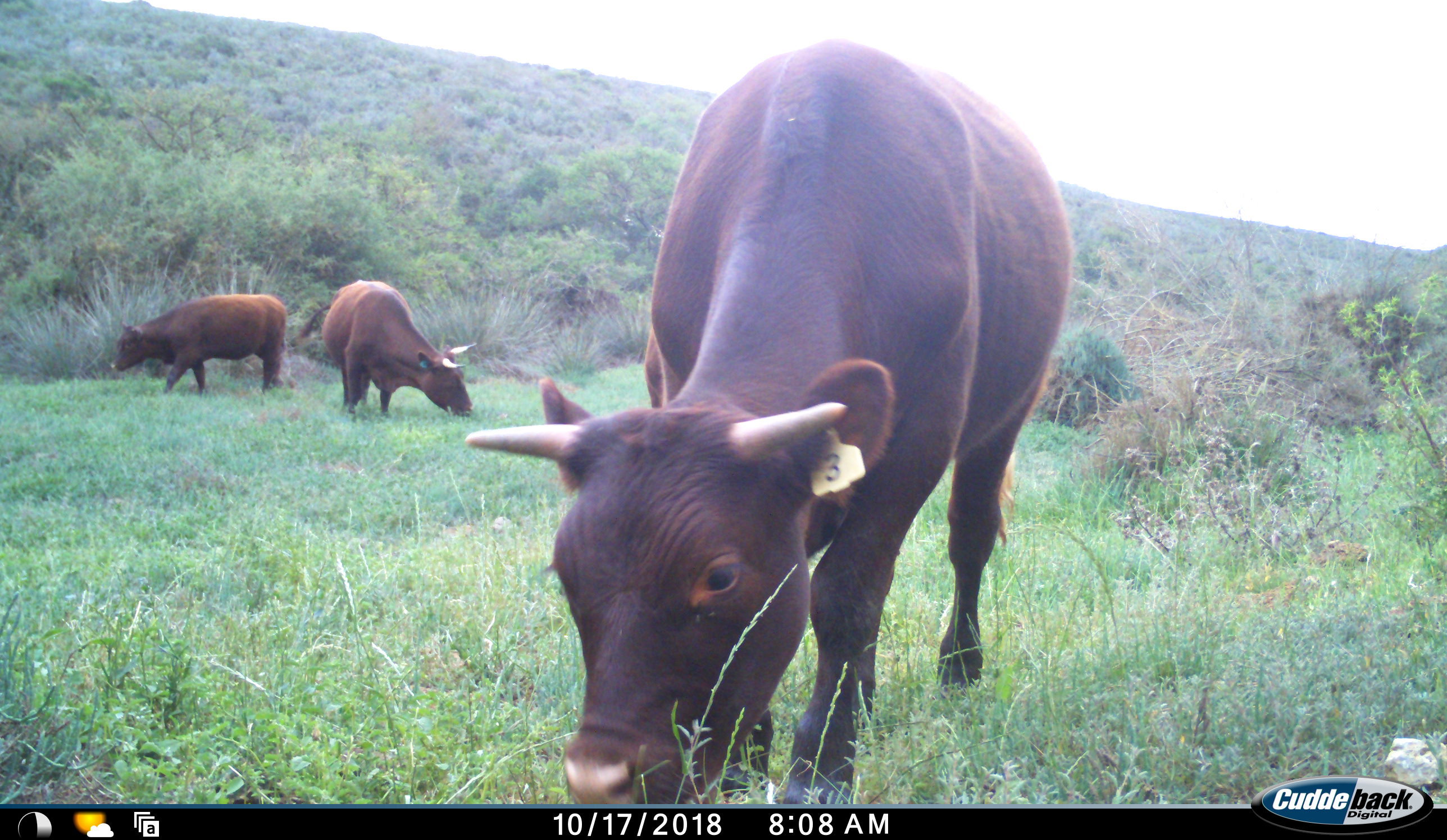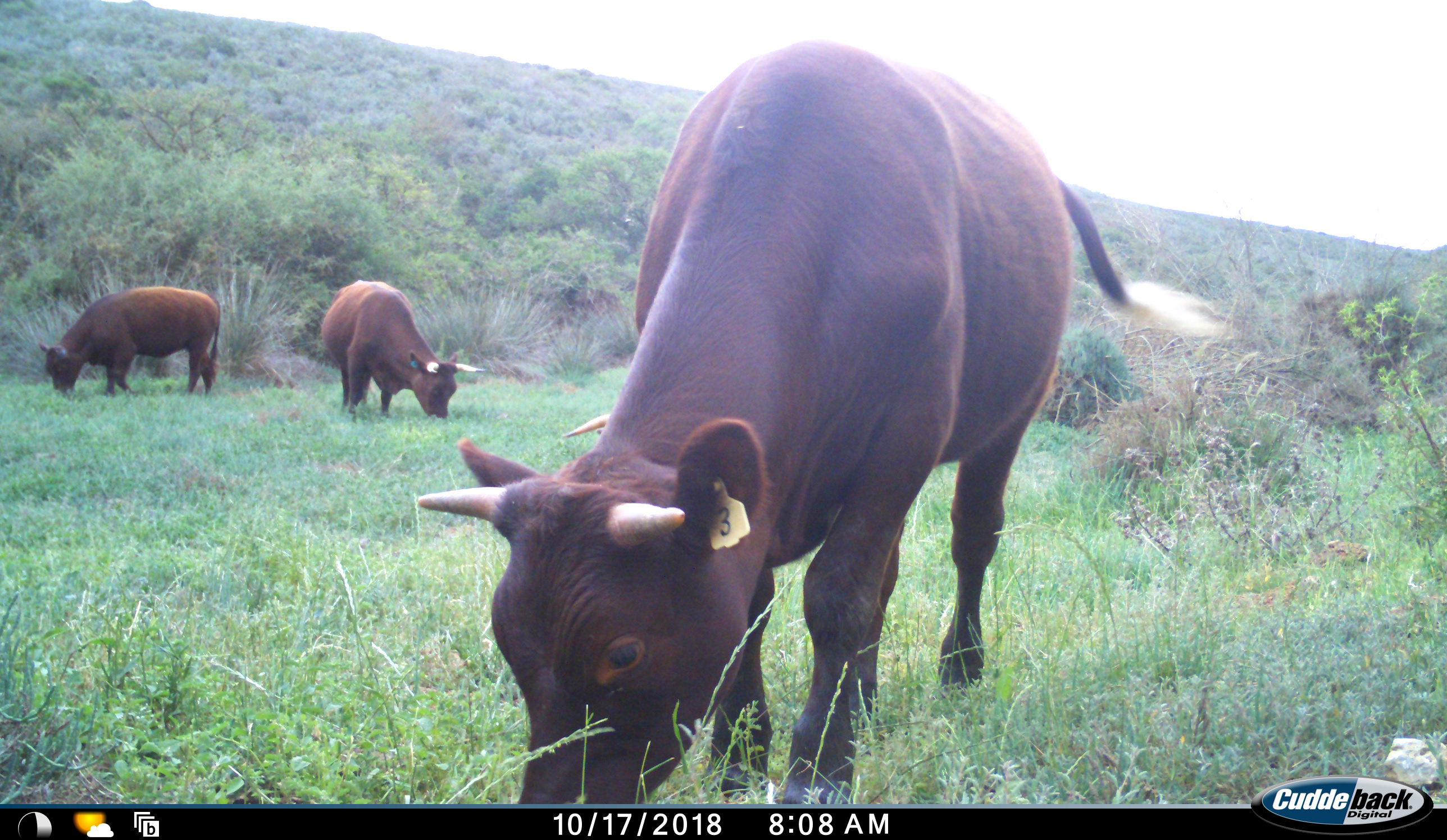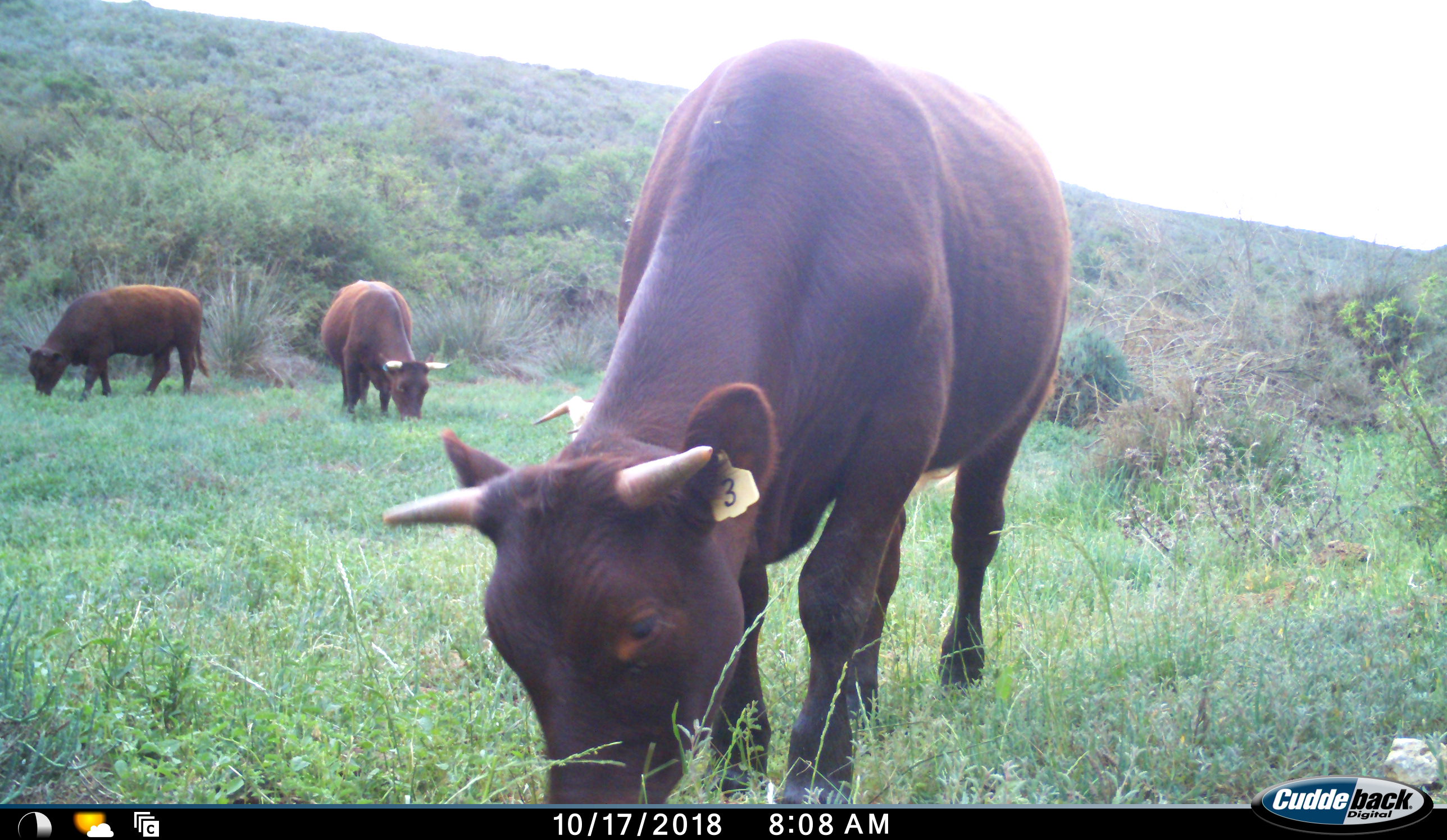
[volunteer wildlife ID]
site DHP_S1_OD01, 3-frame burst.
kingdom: Animalia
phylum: Chordata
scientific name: Vertebrata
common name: domestic animal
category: domesticanimal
Domesticanimal (domestic animal) (Vertebrata), count 3. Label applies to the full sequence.